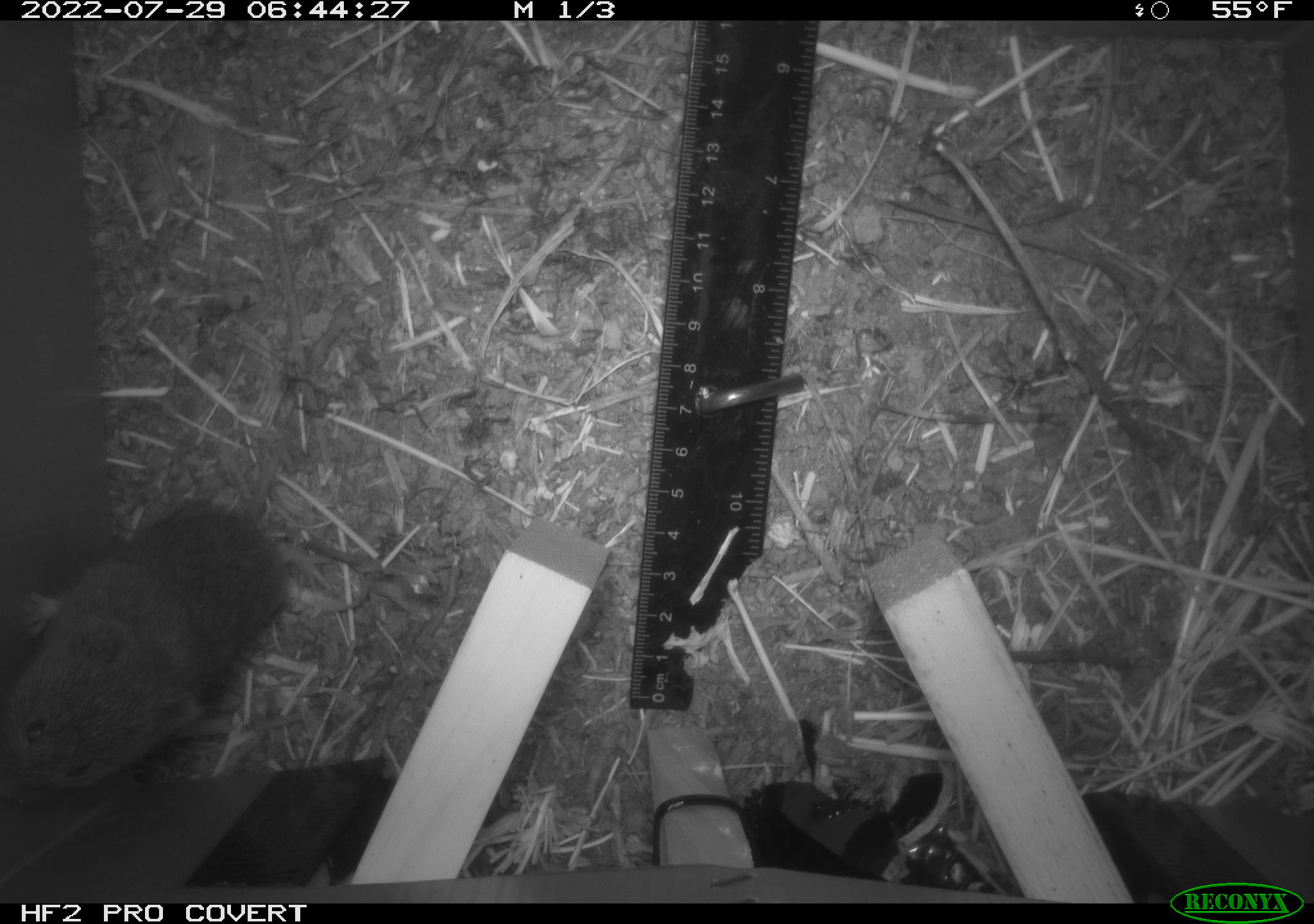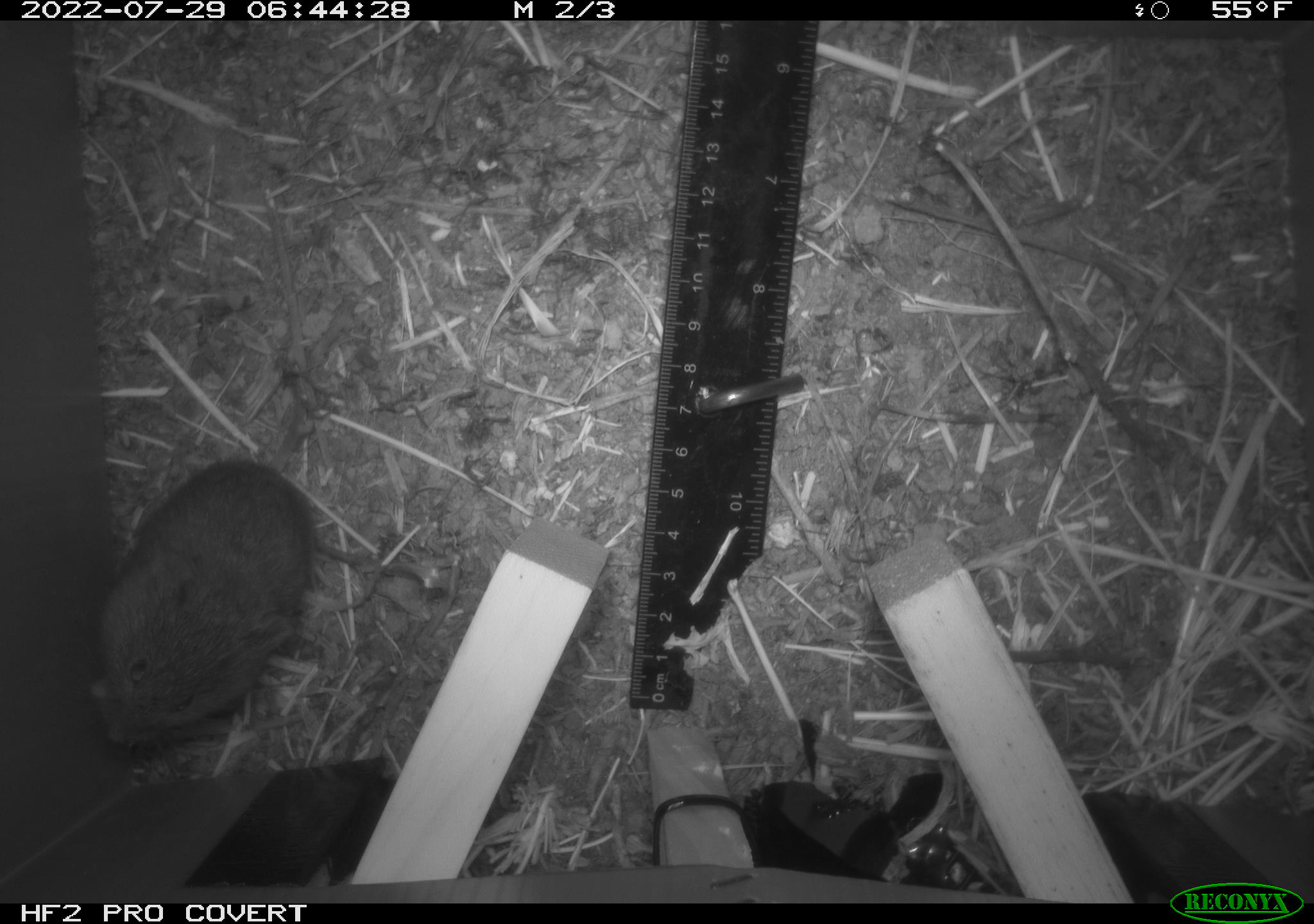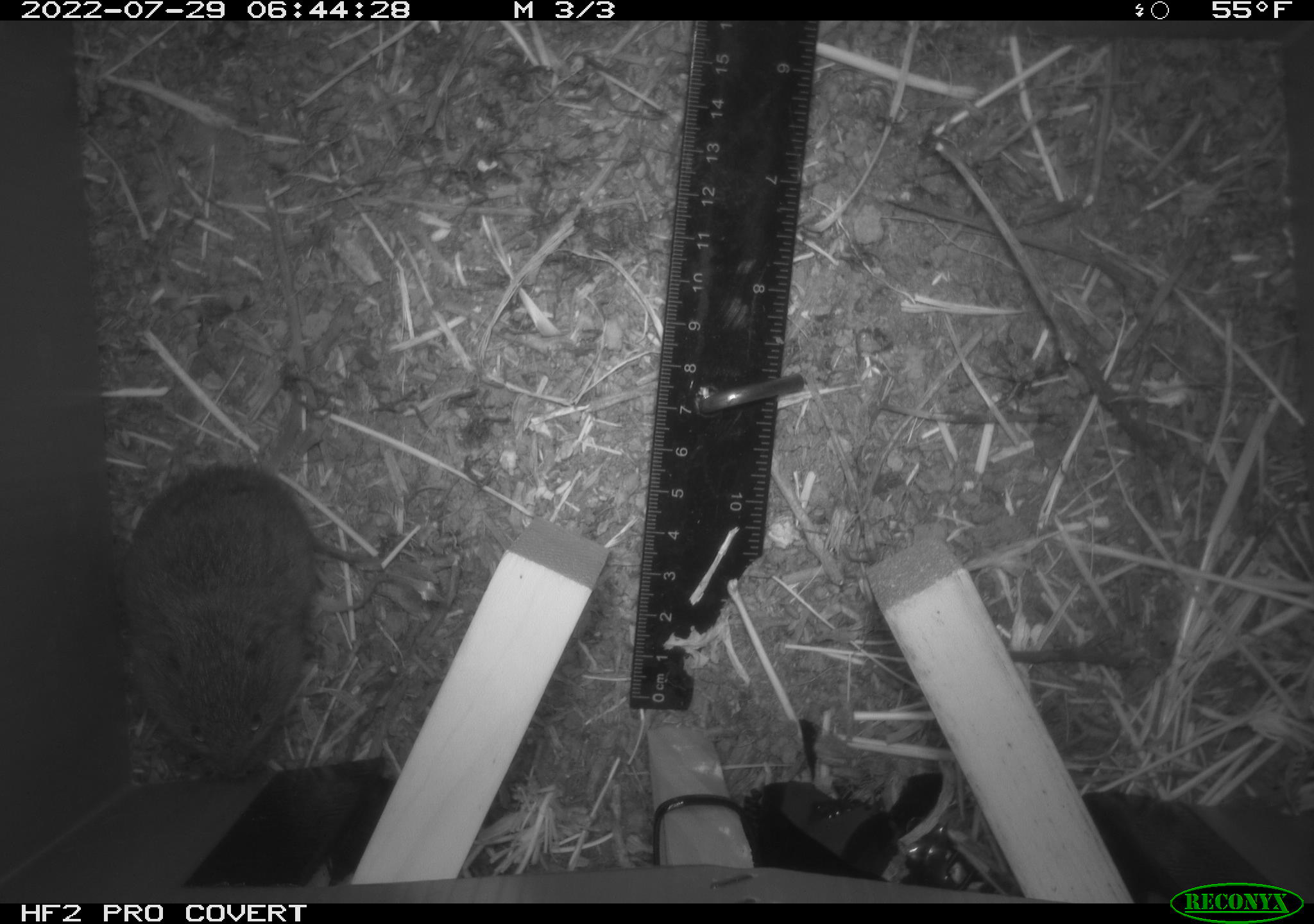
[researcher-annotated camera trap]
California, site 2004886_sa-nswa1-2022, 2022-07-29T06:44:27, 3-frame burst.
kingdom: Animalia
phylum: Chordata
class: Mammalia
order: Rodentia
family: Cricetidae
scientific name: Cricetidae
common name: hamsters, voles, lemmings, and allies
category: cricetidae family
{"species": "cricetidae family (hamsters, voles, lemmings, and allies) (Cricetidae)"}